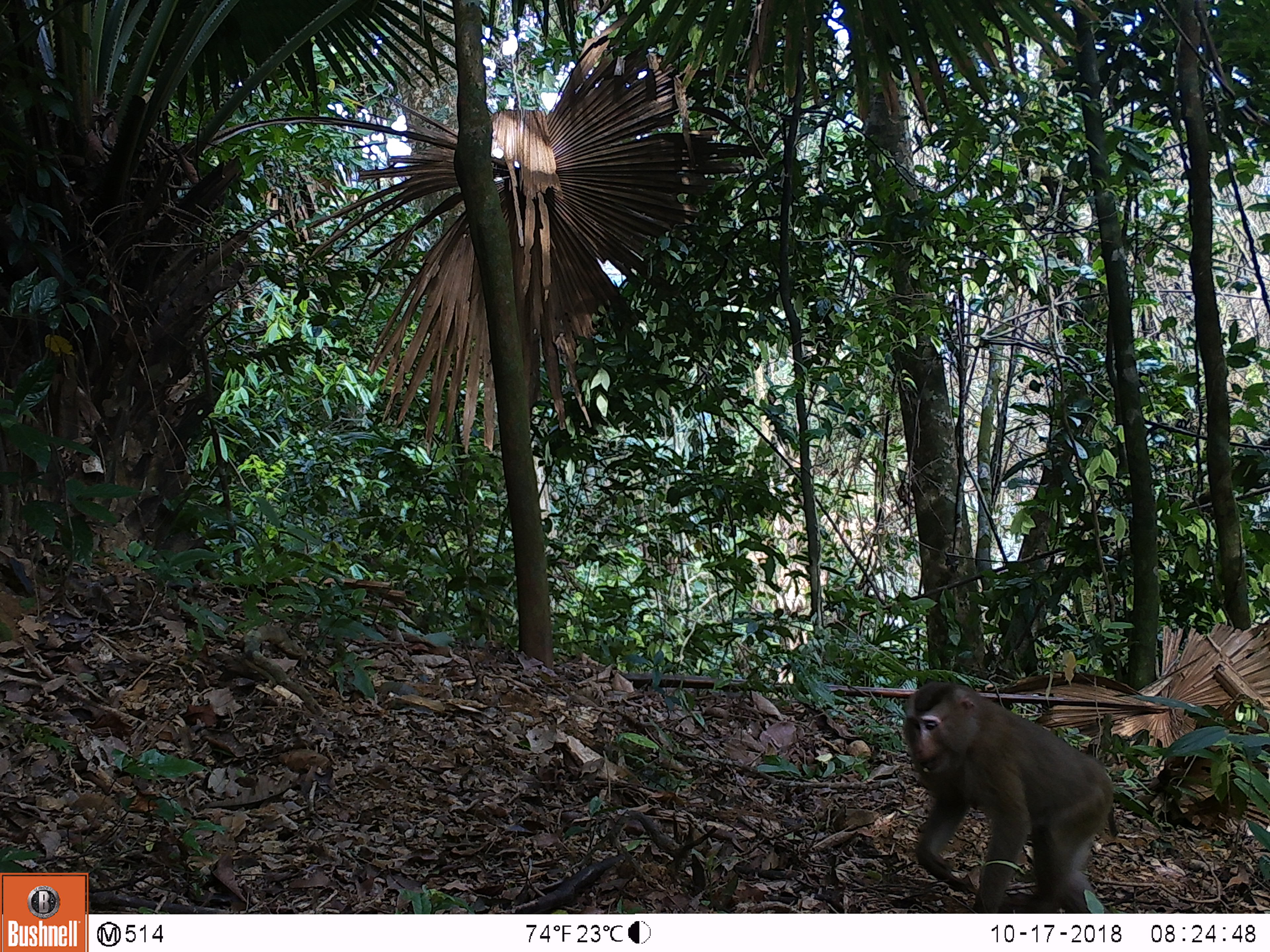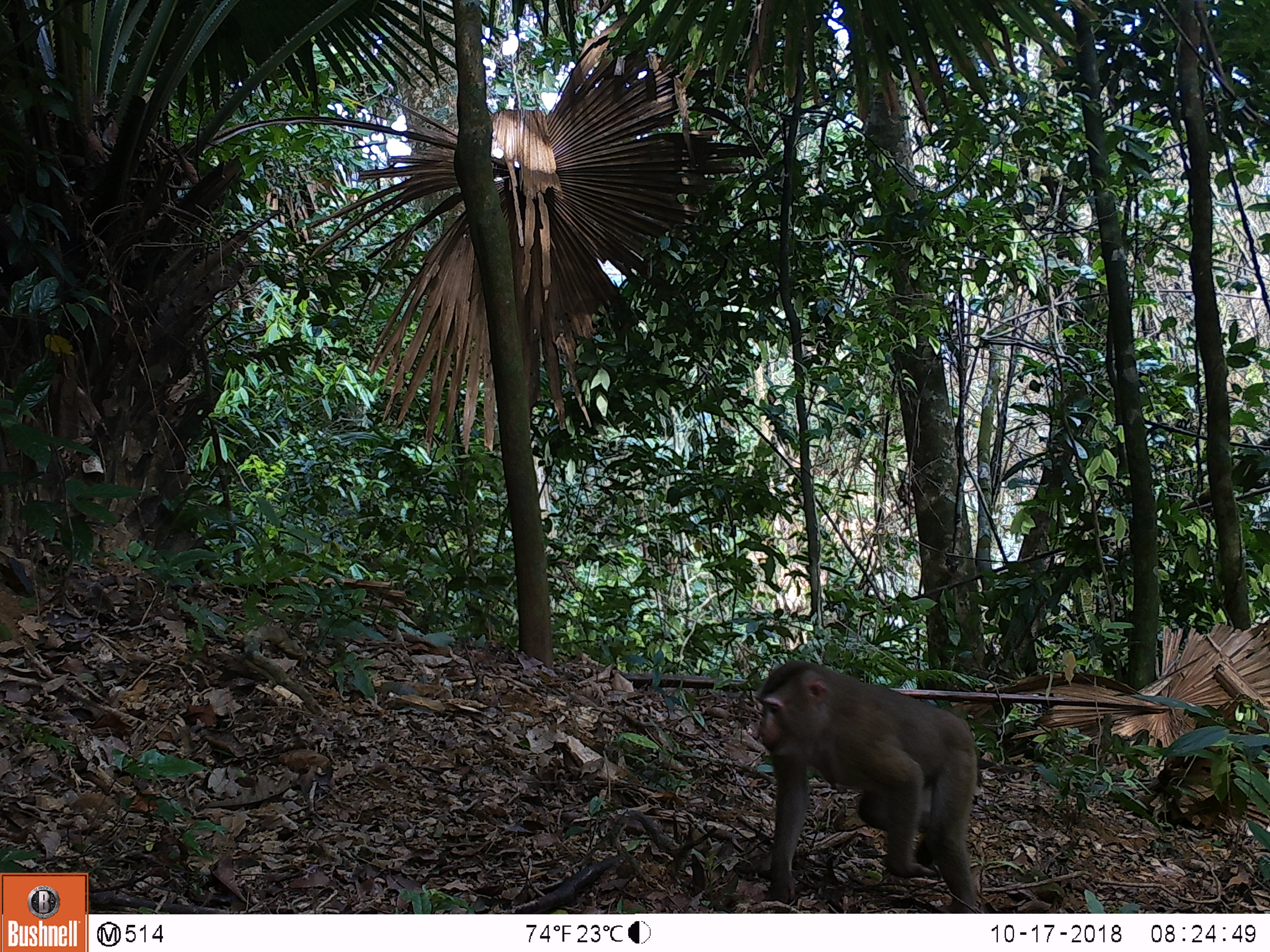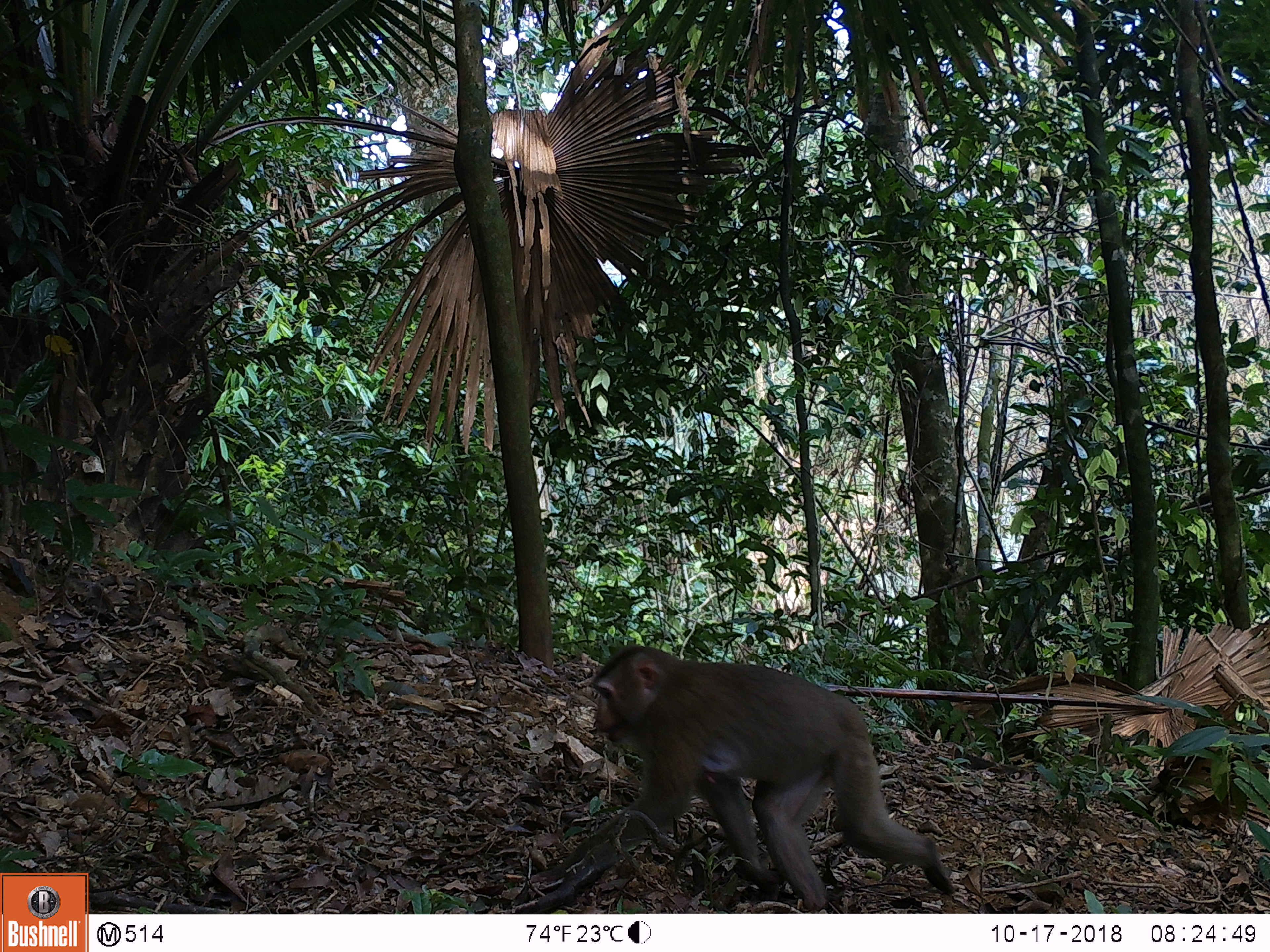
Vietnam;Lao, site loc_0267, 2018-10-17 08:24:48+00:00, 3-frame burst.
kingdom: Animalia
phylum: Chordata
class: Mammalia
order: Primates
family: Cercopithecidae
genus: Macaca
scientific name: Macaca nemestrina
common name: pig-tailed macaque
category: pig tailed macaque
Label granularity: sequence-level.